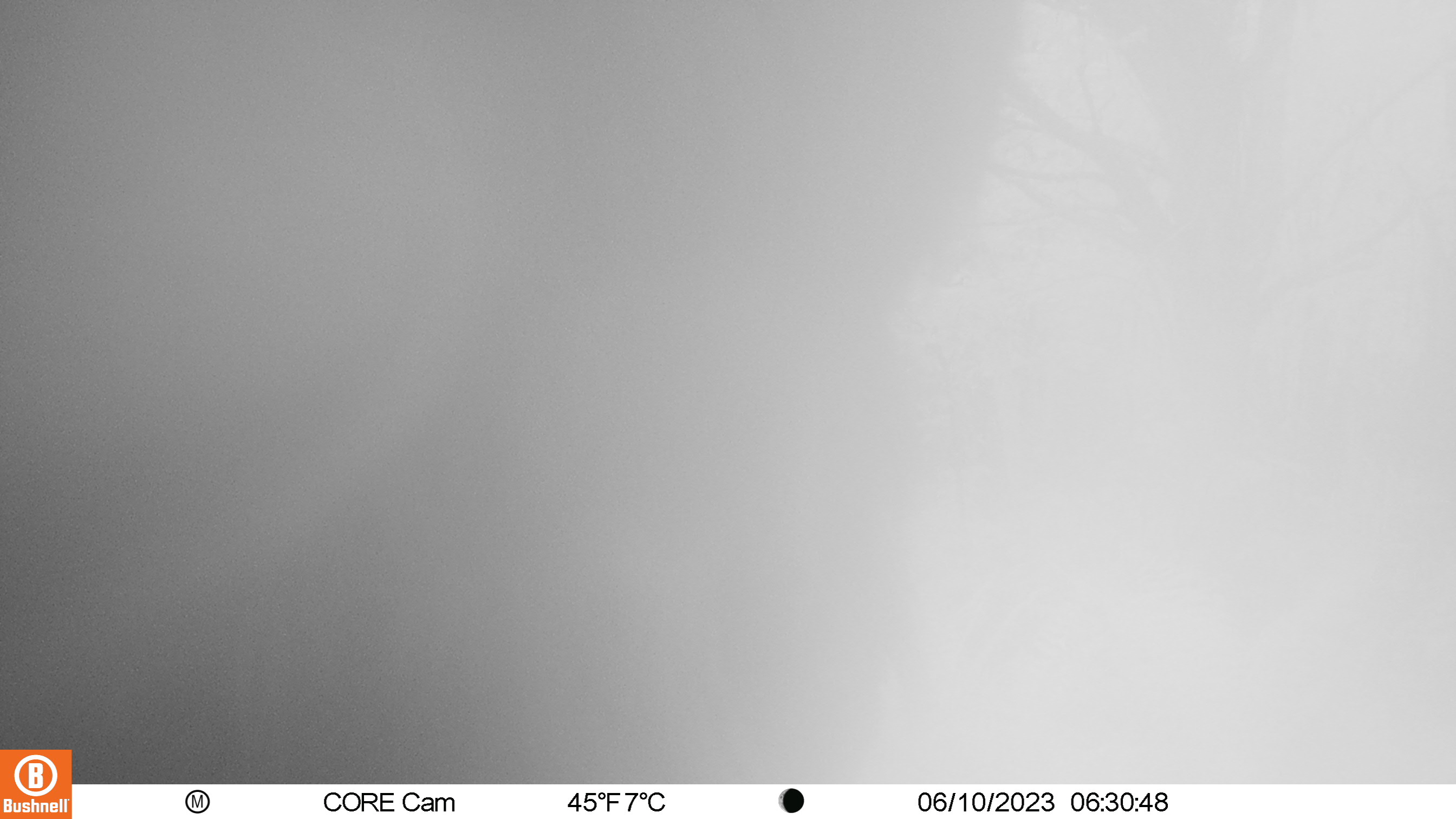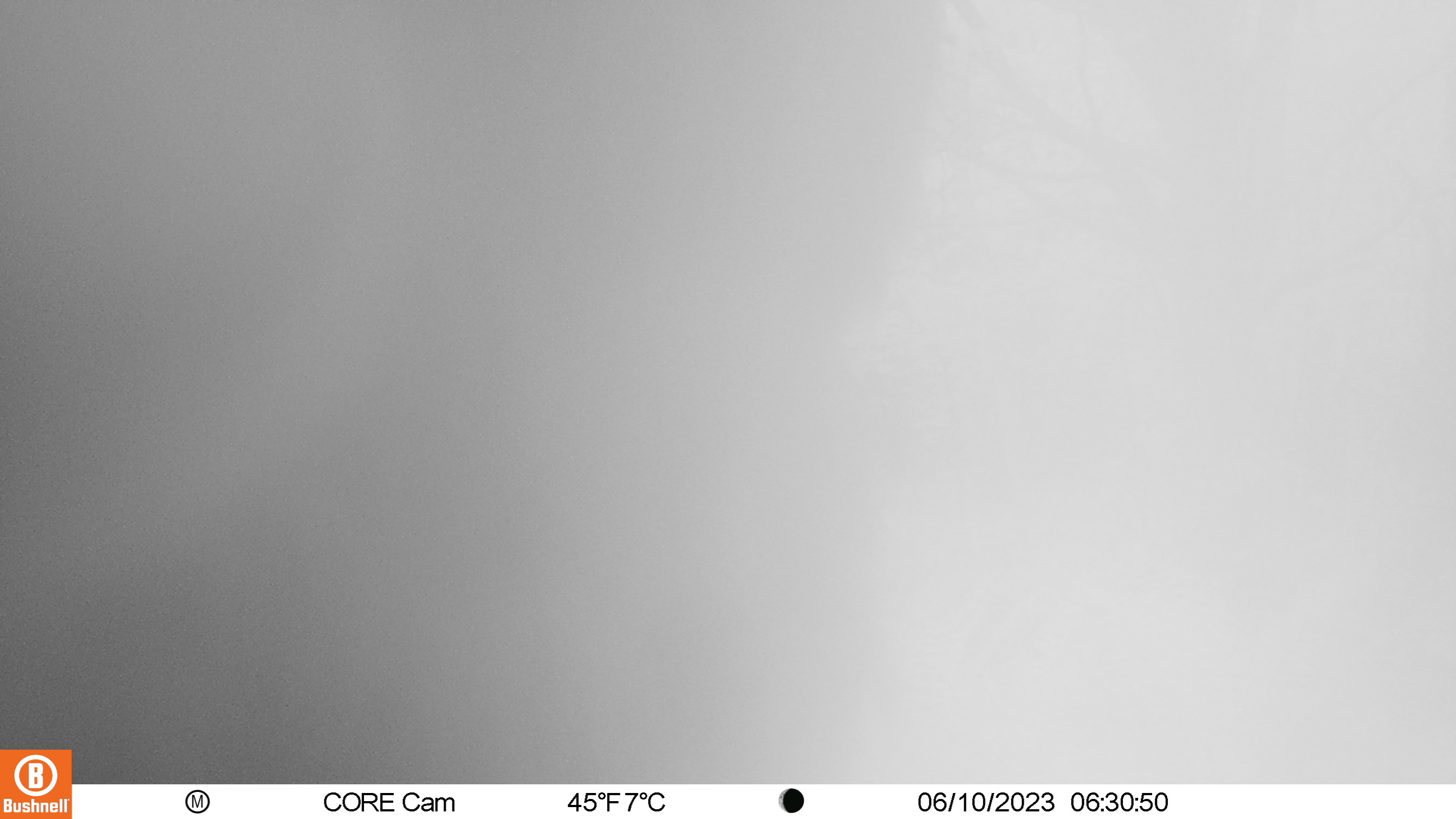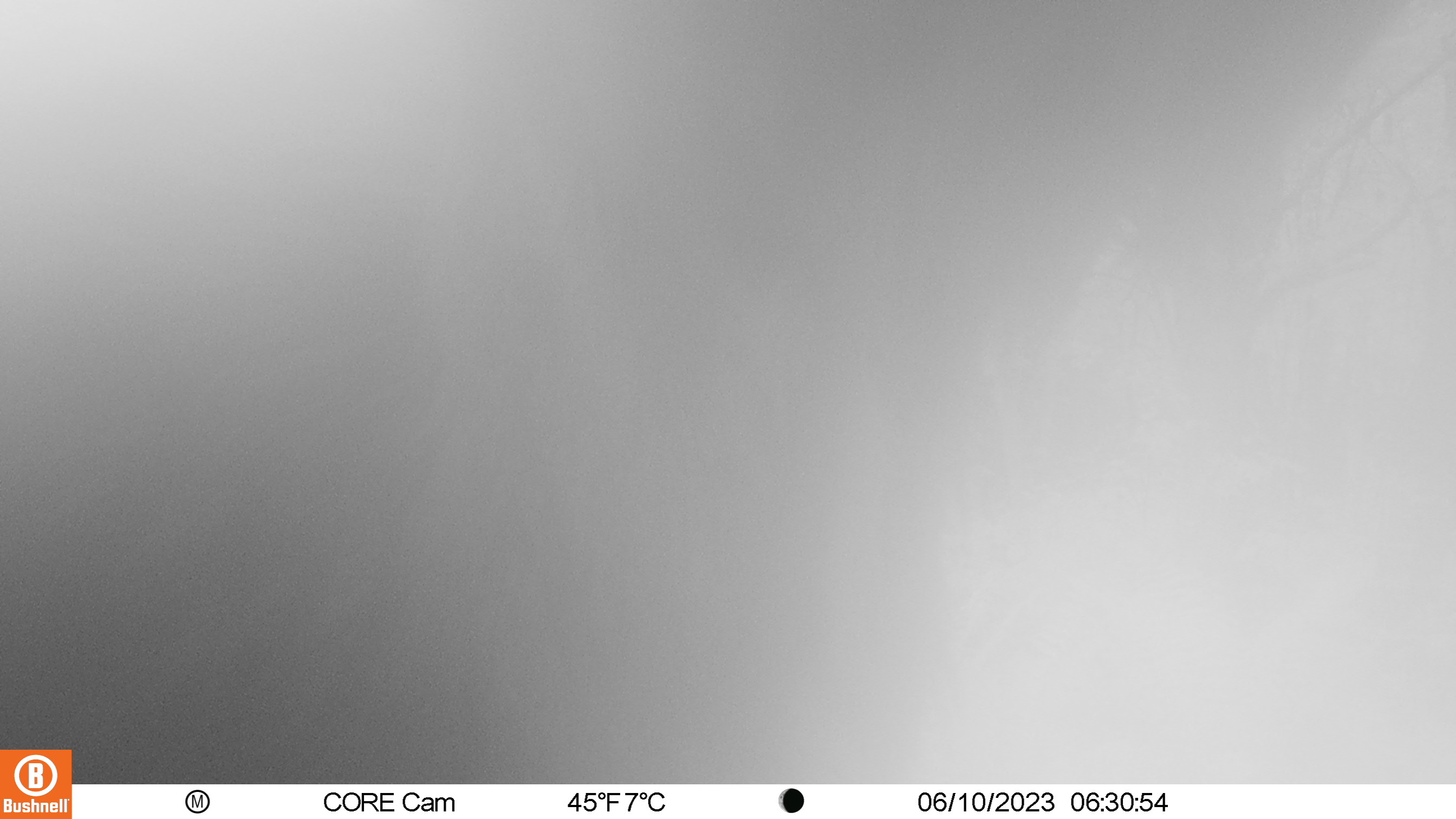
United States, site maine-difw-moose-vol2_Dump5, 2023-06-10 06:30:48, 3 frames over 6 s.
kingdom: Animalia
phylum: Chordata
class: Mammalia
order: Artiodactyla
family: Cervidae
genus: Alces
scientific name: Alces alces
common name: moose